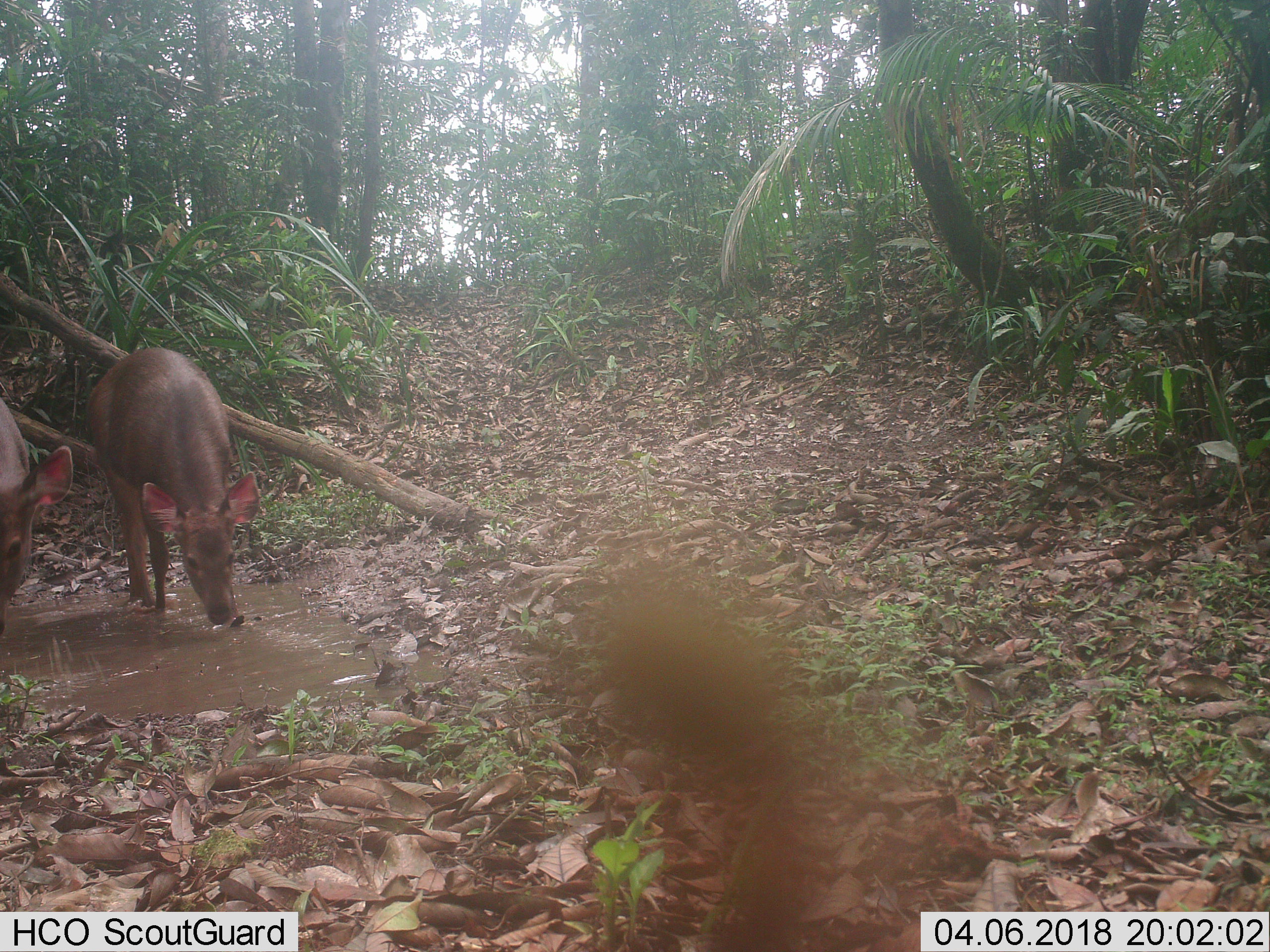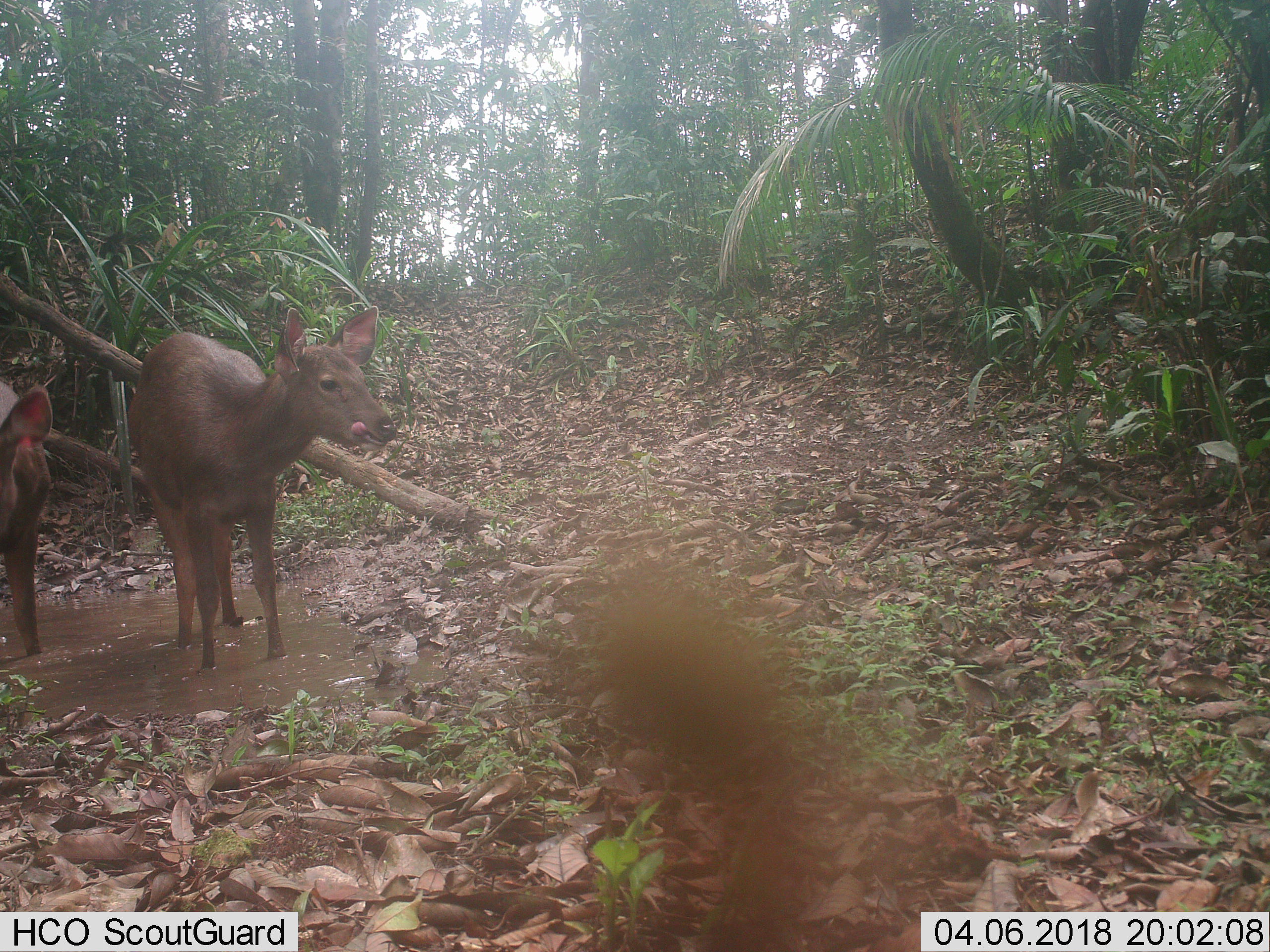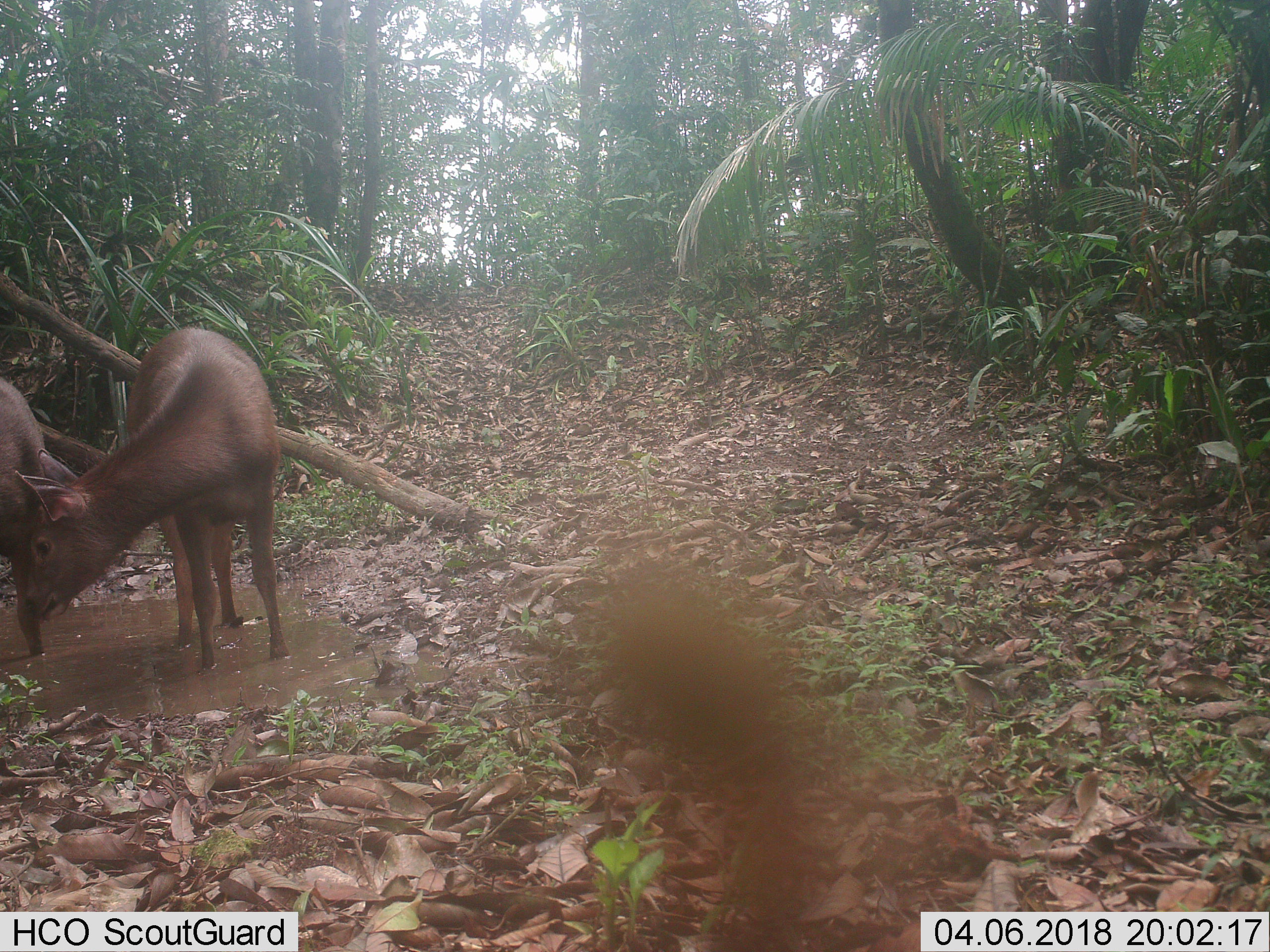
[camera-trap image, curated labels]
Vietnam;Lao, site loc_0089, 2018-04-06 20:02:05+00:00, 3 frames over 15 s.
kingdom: Animalia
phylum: Chordata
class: Mammalia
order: Artiodactyla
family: Cervidae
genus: Rusa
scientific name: Rusa unicolor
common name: sambar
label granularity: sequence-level